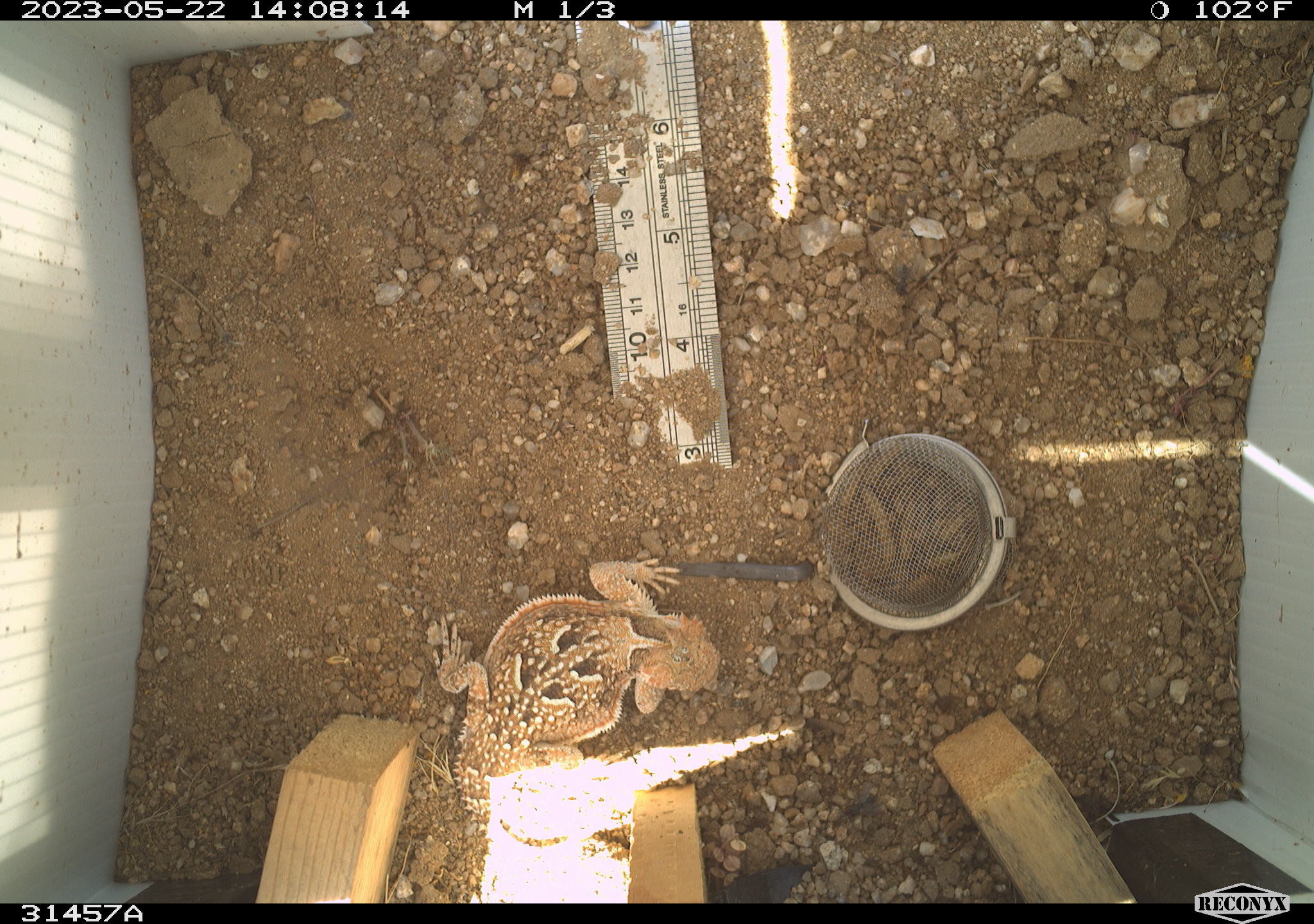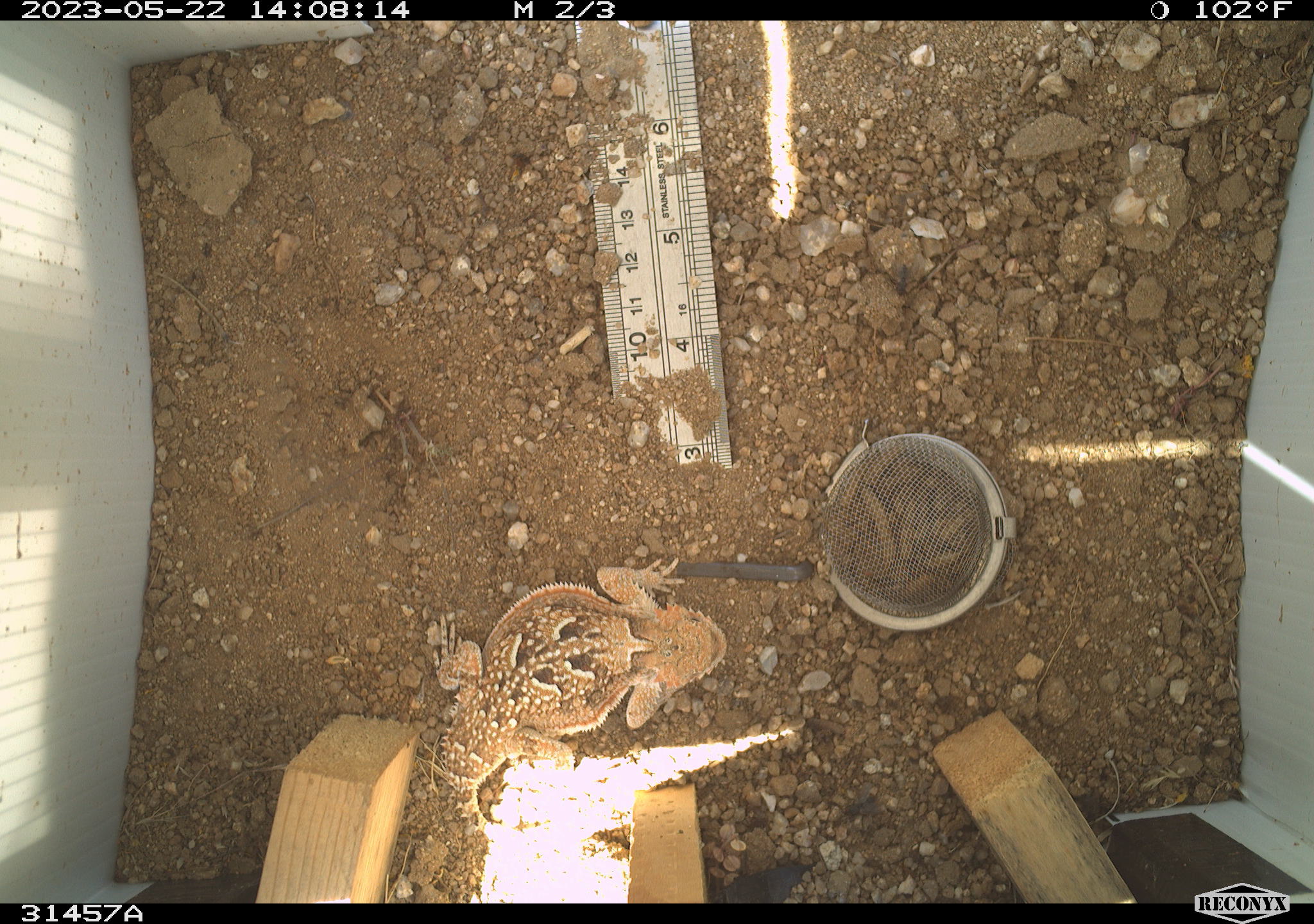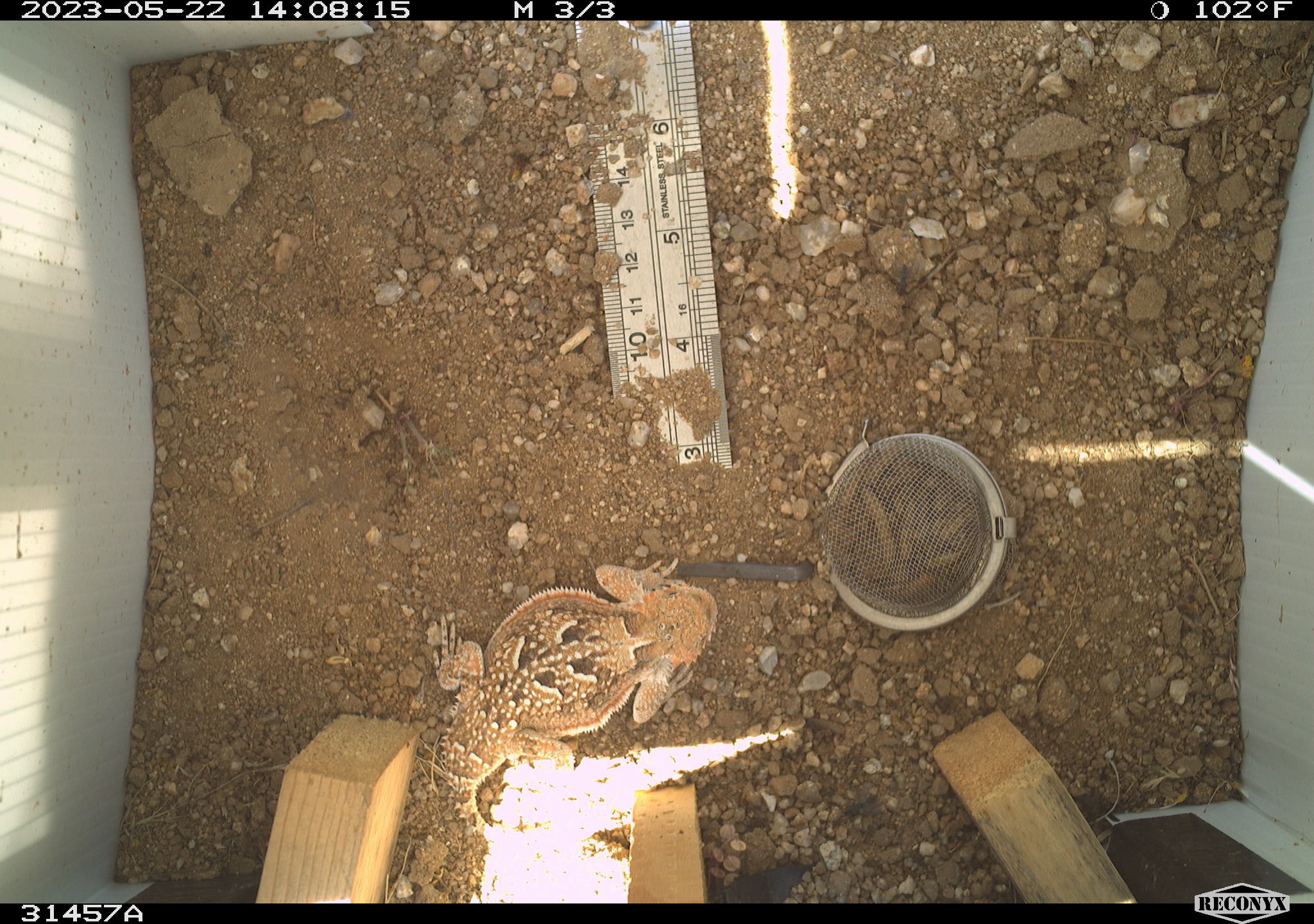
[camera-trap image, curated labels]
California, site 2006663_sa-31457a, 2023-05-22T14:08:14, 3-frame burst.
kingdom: Animalia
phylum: Chordata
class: Reptilia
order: Squamata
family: Phrynosomatidae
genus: Phrynosoma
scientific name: Phrynosoma platyrhinos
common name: desert horned lizard